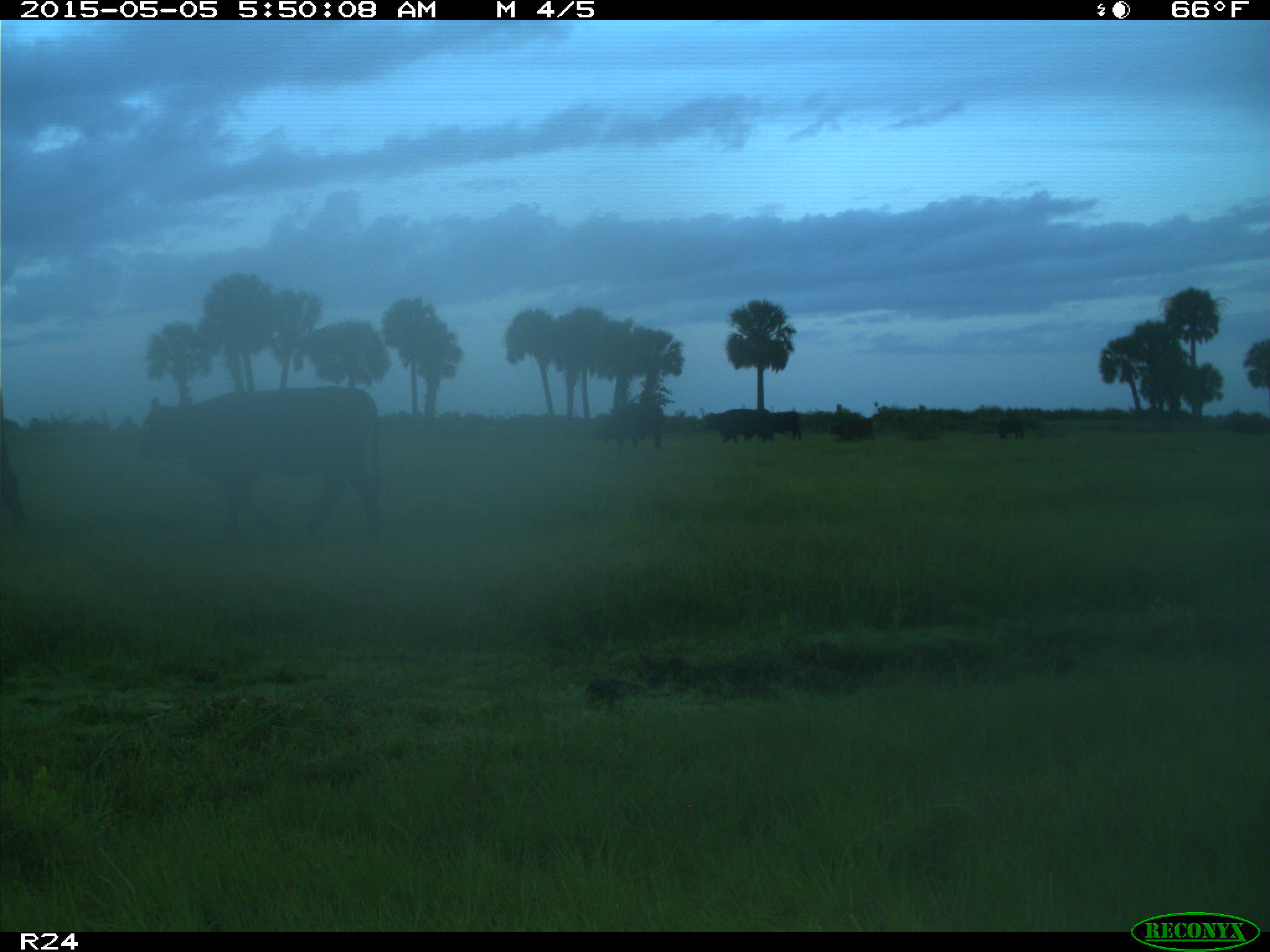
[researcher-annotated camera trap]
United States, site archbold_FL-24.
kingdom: Animalia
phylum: Chordata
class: Mammalia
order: Artiodactyla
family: Bovidae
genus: Bos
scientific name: Bos taurus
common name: domestic cow